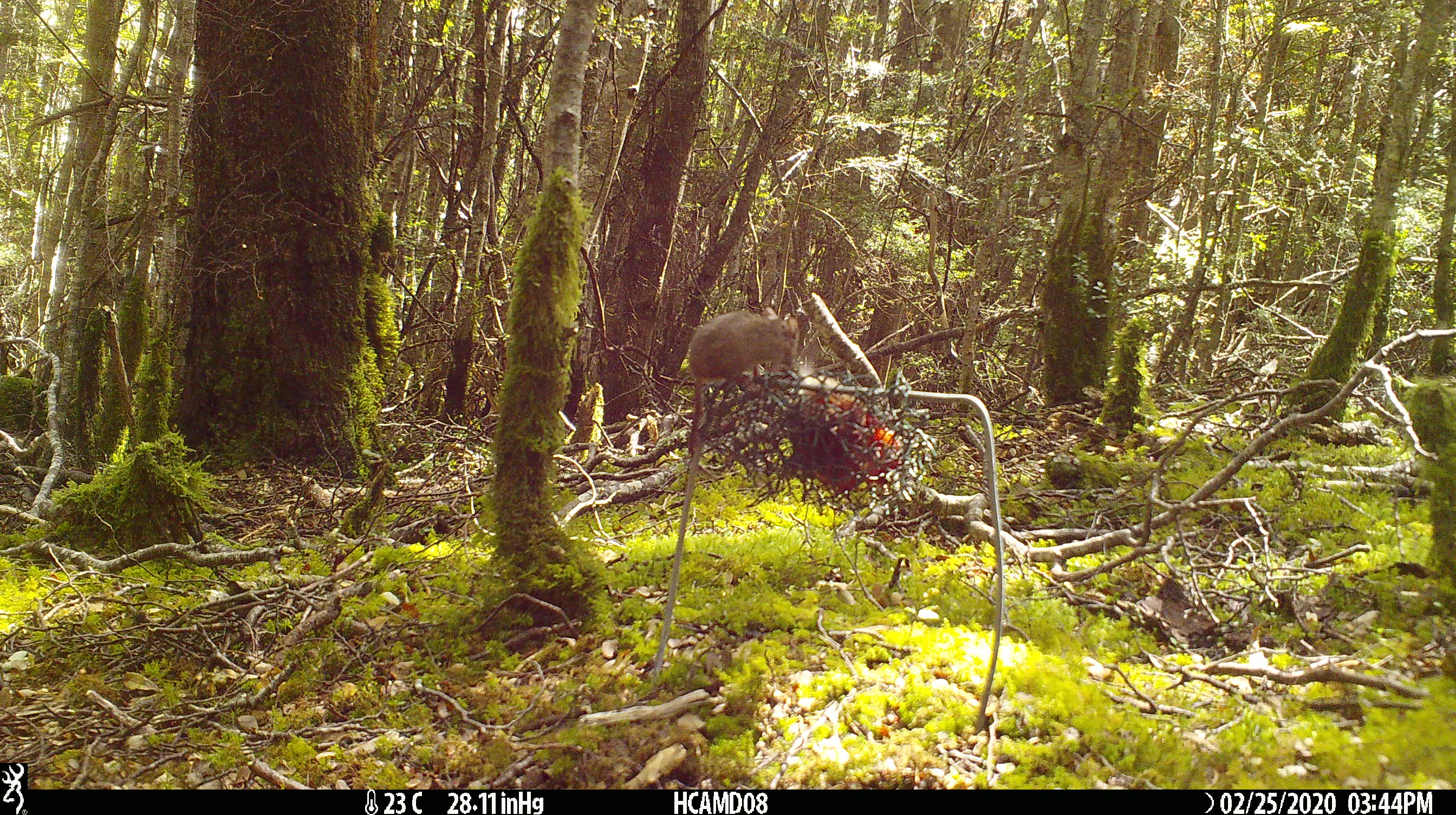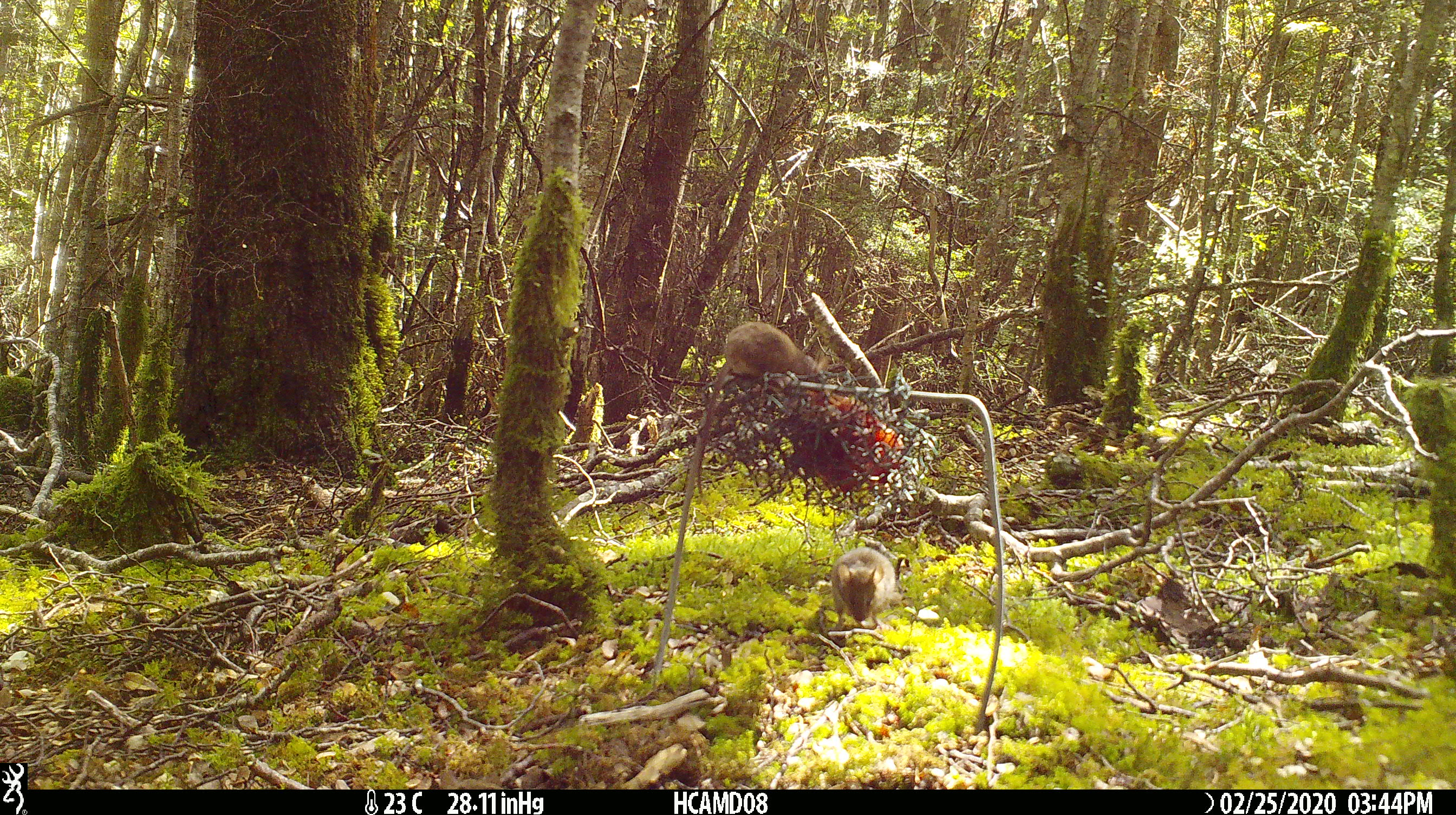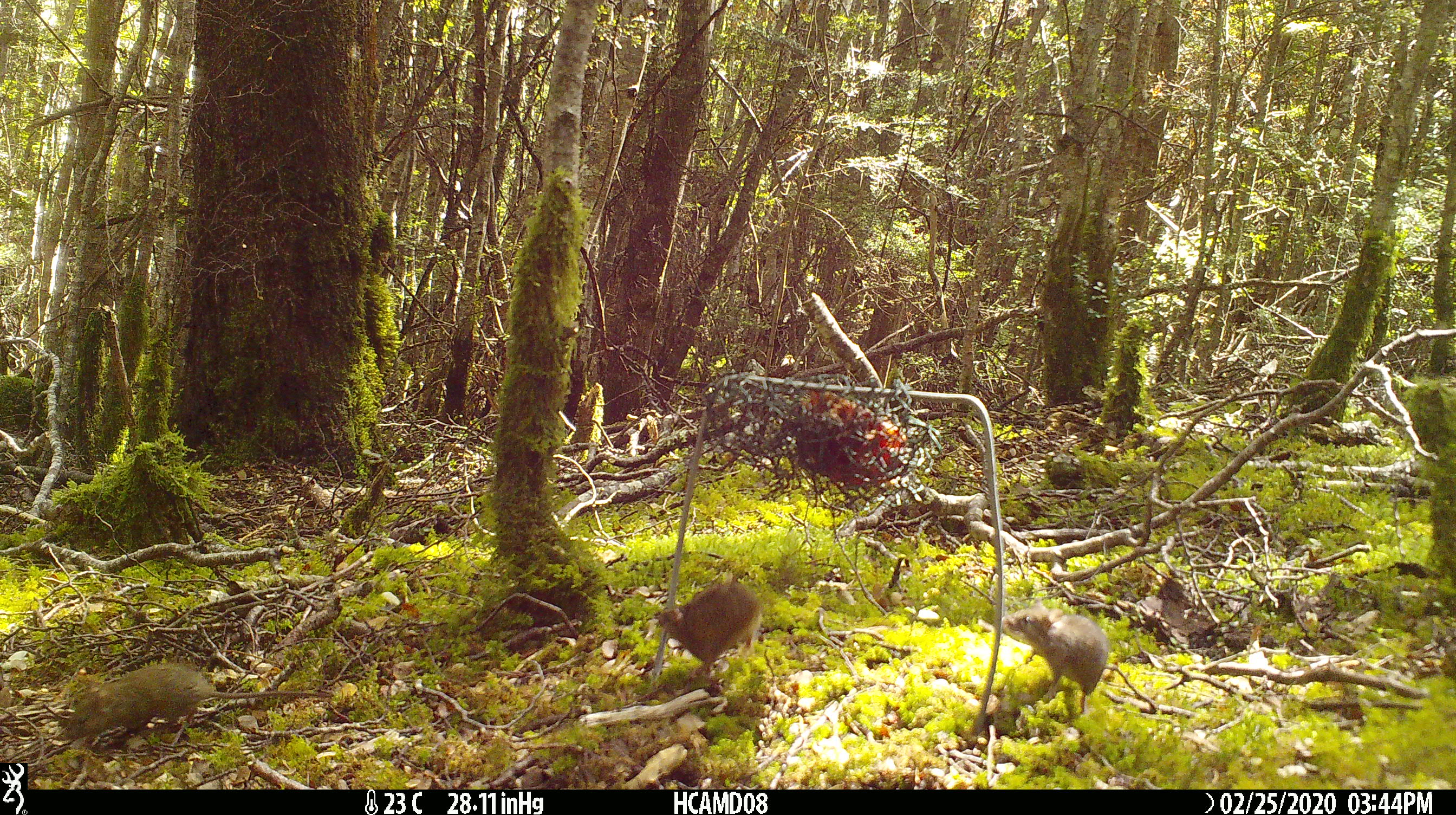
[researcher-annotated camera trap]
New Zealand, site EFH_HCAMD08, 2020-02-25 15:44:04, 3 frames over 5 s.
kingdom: Animalia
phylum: Chordata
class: Mammalia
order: Rodentia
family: Muridae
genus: Mus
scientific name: Mus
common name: mouse